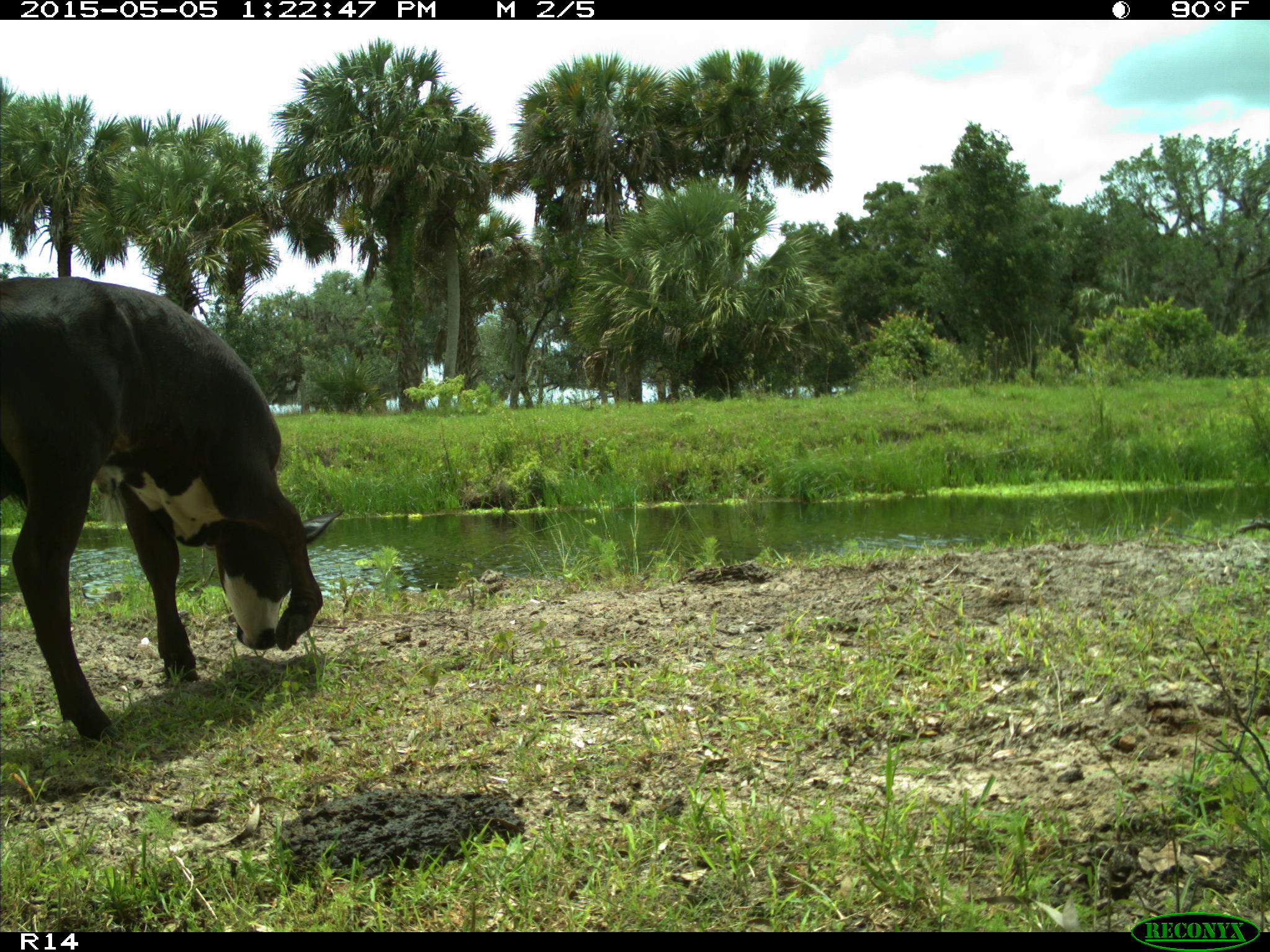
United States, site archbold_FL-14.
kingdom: Animalia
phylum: Chordata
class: Mammalia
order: Artiodactyla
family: Bovidae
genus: Bos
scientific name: Bos taurus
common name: domestic cow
Bos taurus (domestic cow).